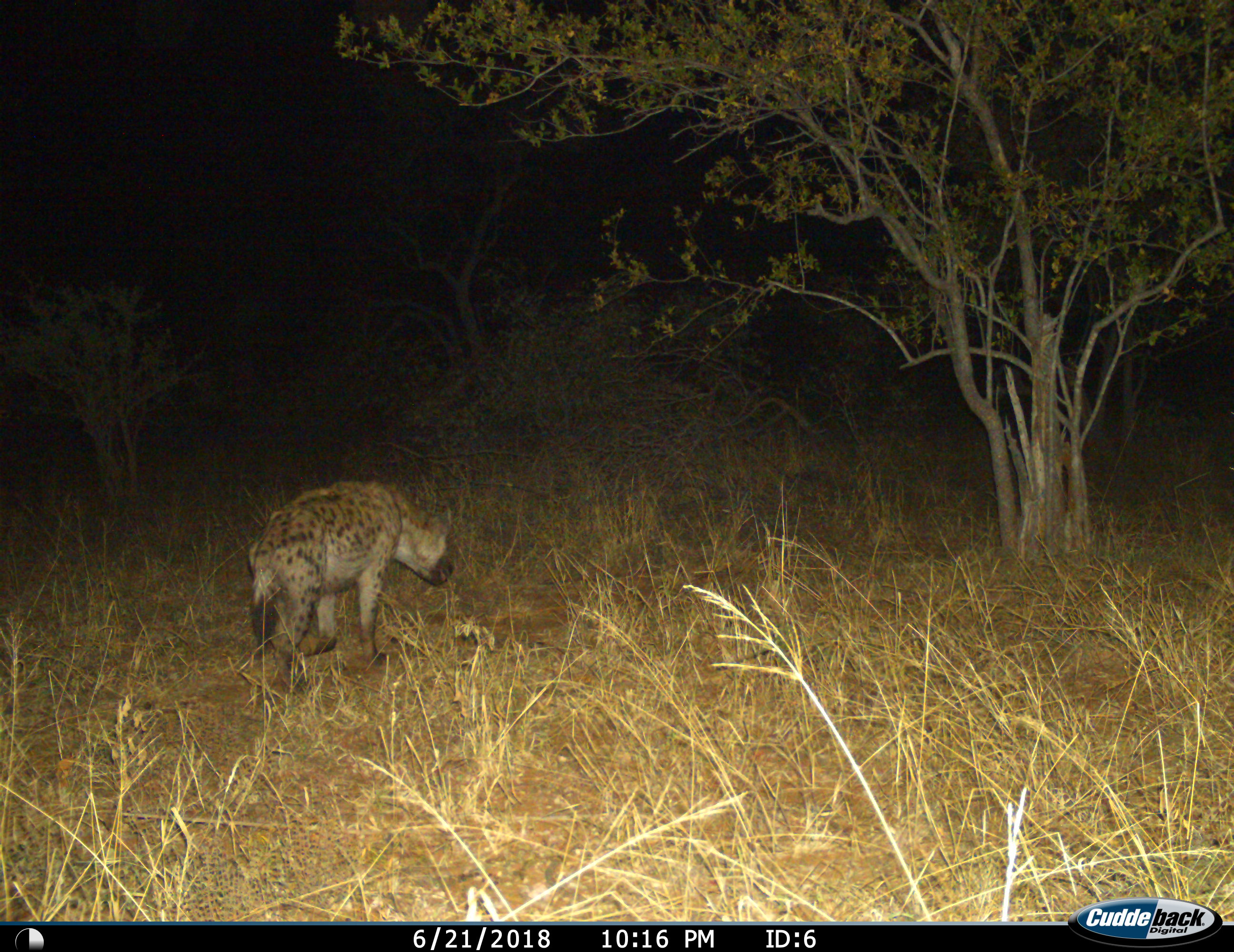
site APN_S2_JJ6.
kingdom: Animalia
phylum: Chordata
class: Mammalia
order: Carnivora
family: Hyaenidae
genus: Crocuta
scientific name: Crocuta crocuta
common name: spotted hyena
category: hyenaspotted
Hyenaspotted (spotted hyena) (Crocuta crocuta), count 1. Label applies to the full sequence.